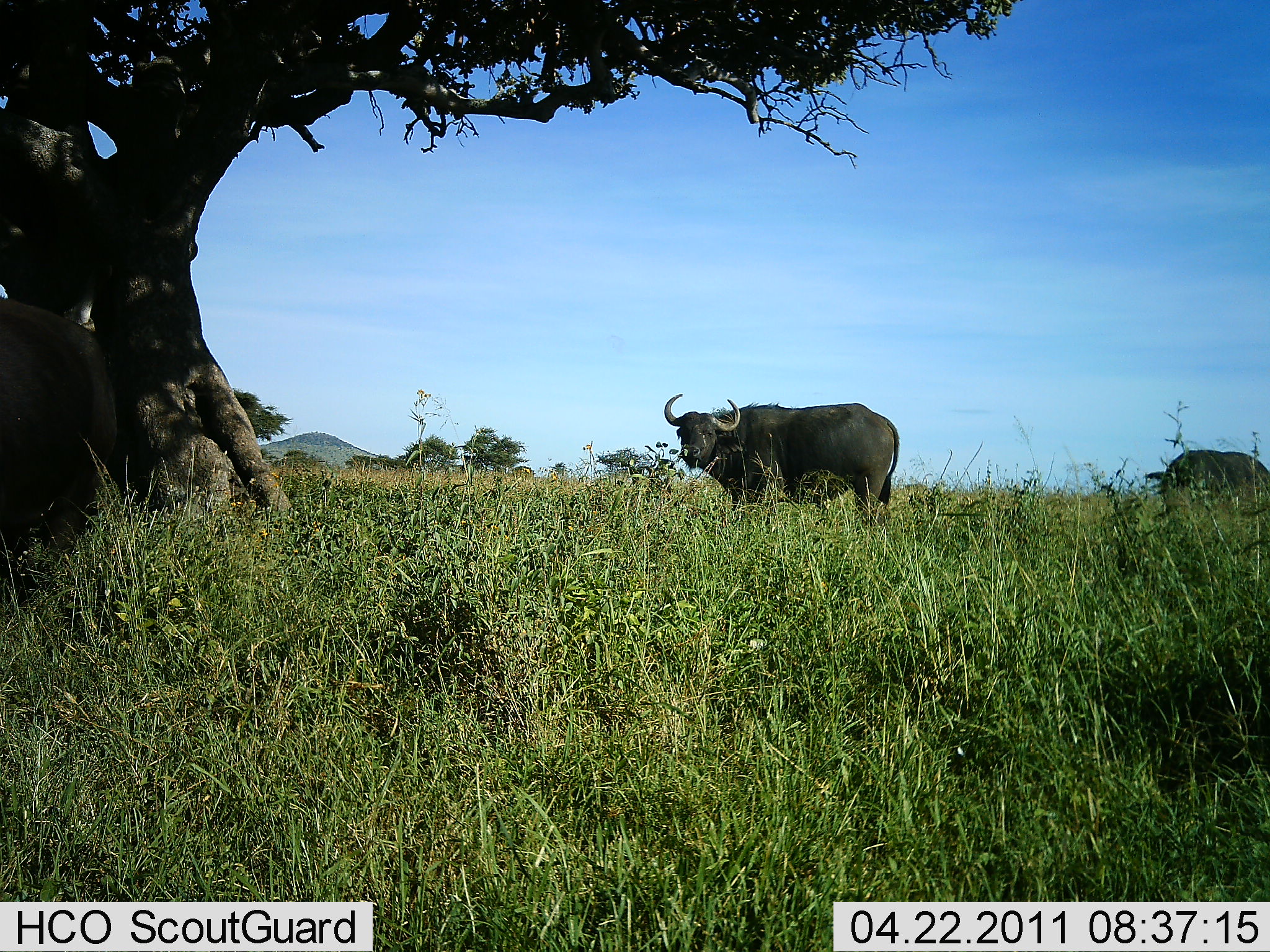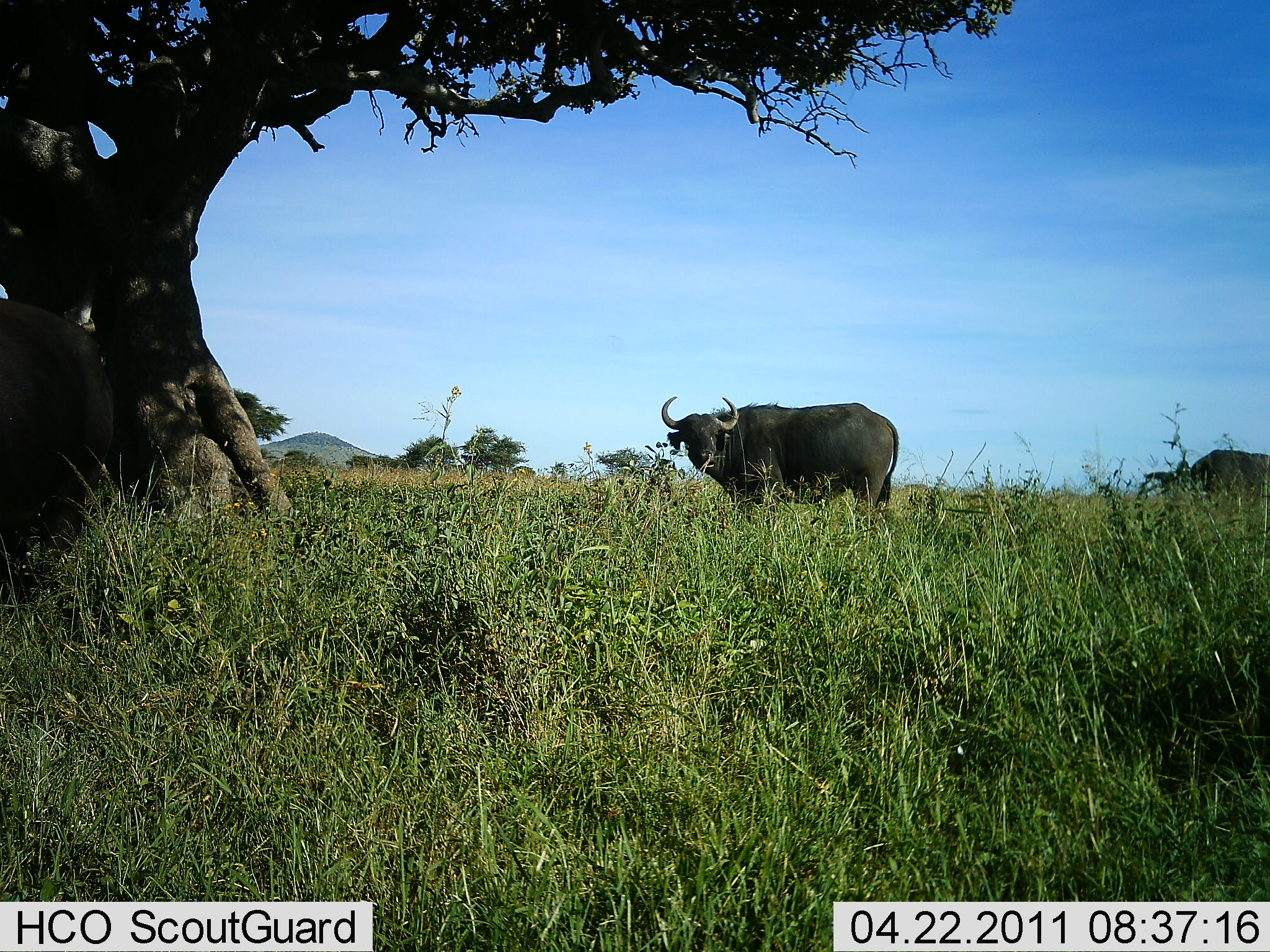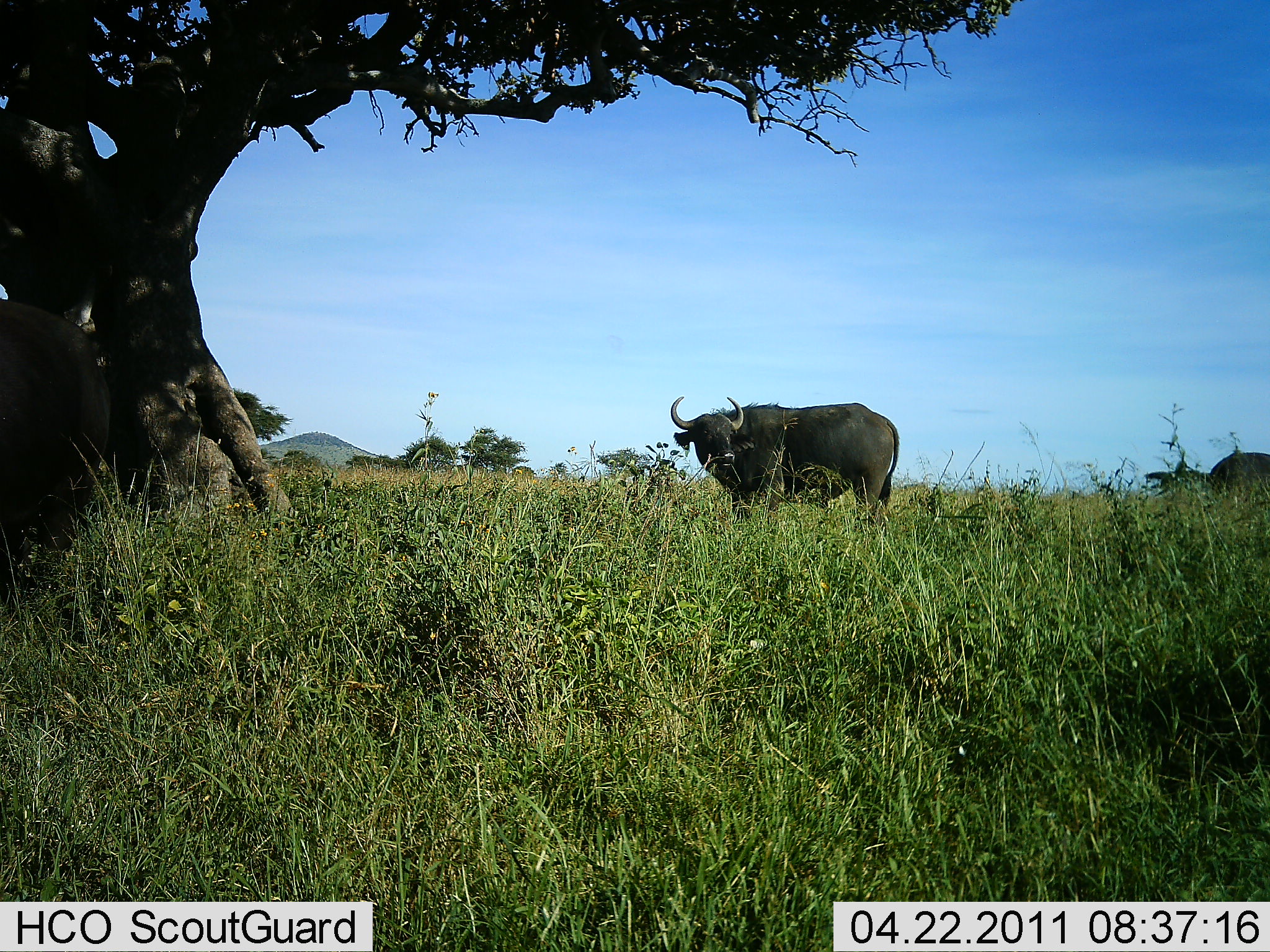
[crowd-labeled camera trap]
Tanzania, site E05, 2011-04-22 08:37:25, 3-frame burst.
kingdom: Animalia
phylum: Chordata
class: Mammalia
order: Artiodactyla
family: Bovidae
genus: Syncerus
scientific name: Syncerus caffer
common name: cape buffalo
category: buffalo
Buffalo (cape buffalo) (Syncerus caffer), count 2. Behavior (volunteer vote fractions): standing 100%, resting 0%, moving 15%, interacting 0%. Young present (vote fraction): 0%. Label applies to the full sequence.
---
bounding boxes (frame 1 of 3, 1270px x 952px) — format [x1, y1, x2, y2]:
animal: [664, 388, 900, 533]; [1141, 446, 1270, 525]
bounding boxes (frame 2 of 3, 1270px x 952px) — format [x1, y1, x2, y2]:
animal: [659, 388, 900, 538]; [1149, 449, 1270, 526]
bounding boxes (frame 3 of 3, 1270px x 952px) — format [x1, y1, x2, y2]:
animal: [672, 390, 900, 536]; [1204, 452, 1270, 507]